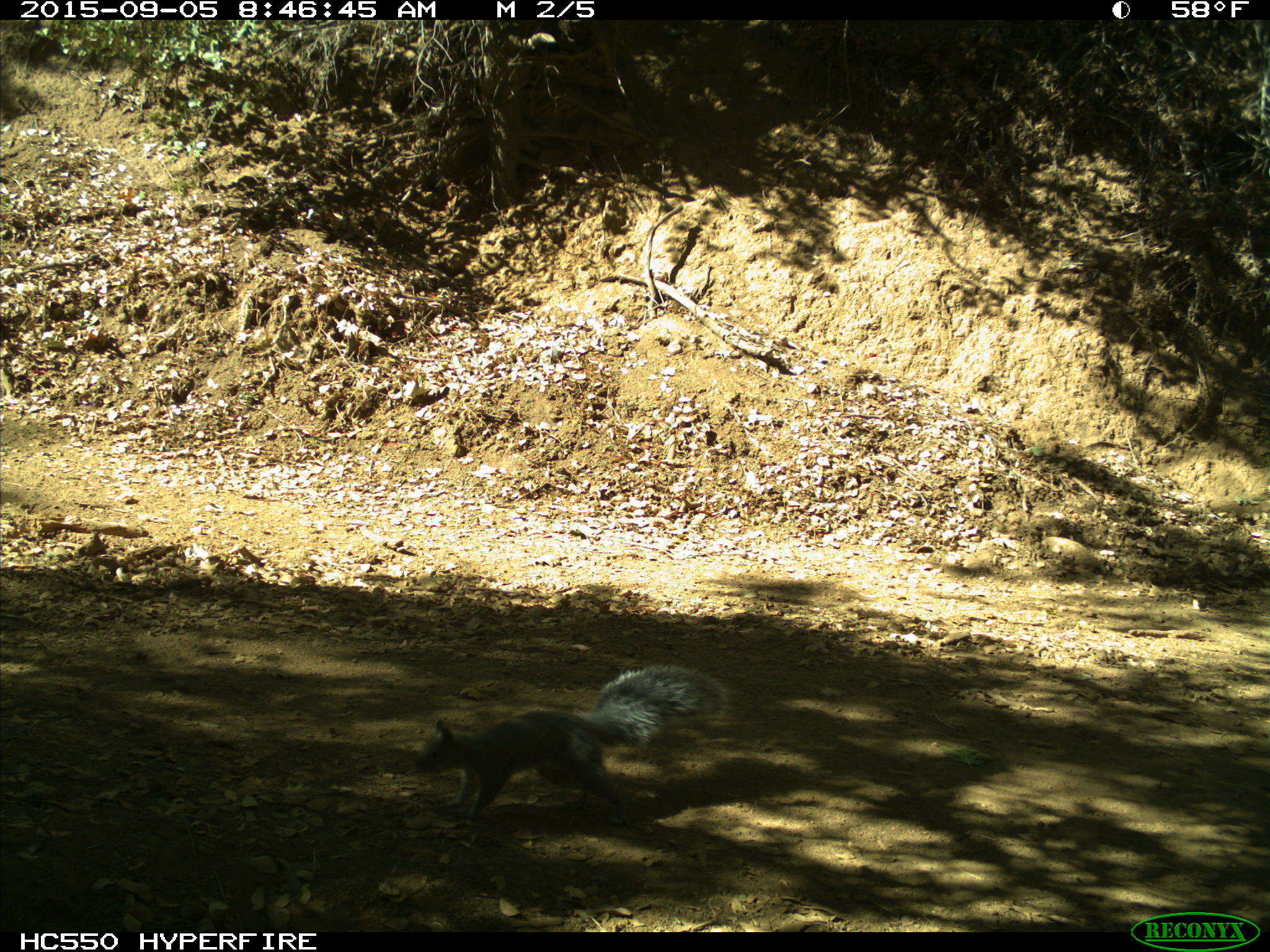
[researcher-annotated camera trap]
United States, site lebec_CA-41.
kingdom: Animalia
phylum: Chordata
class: Mammalia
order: Rodentia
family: Sciuridae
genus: Sciurus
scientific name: Sciurus carolinensis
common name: eastern gray squirrel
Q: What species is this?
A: Sciurus carolinensis (eastern gray squirrel).